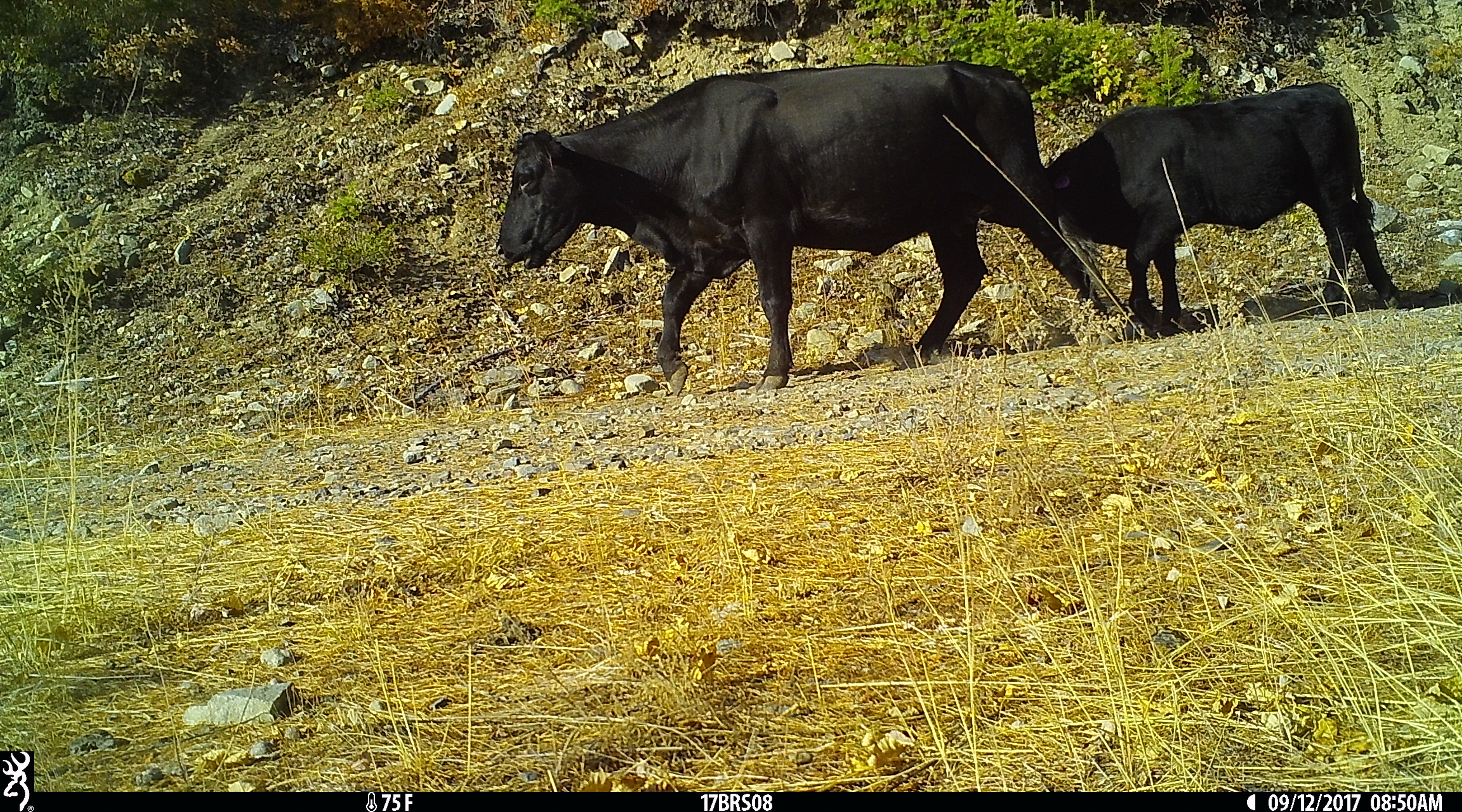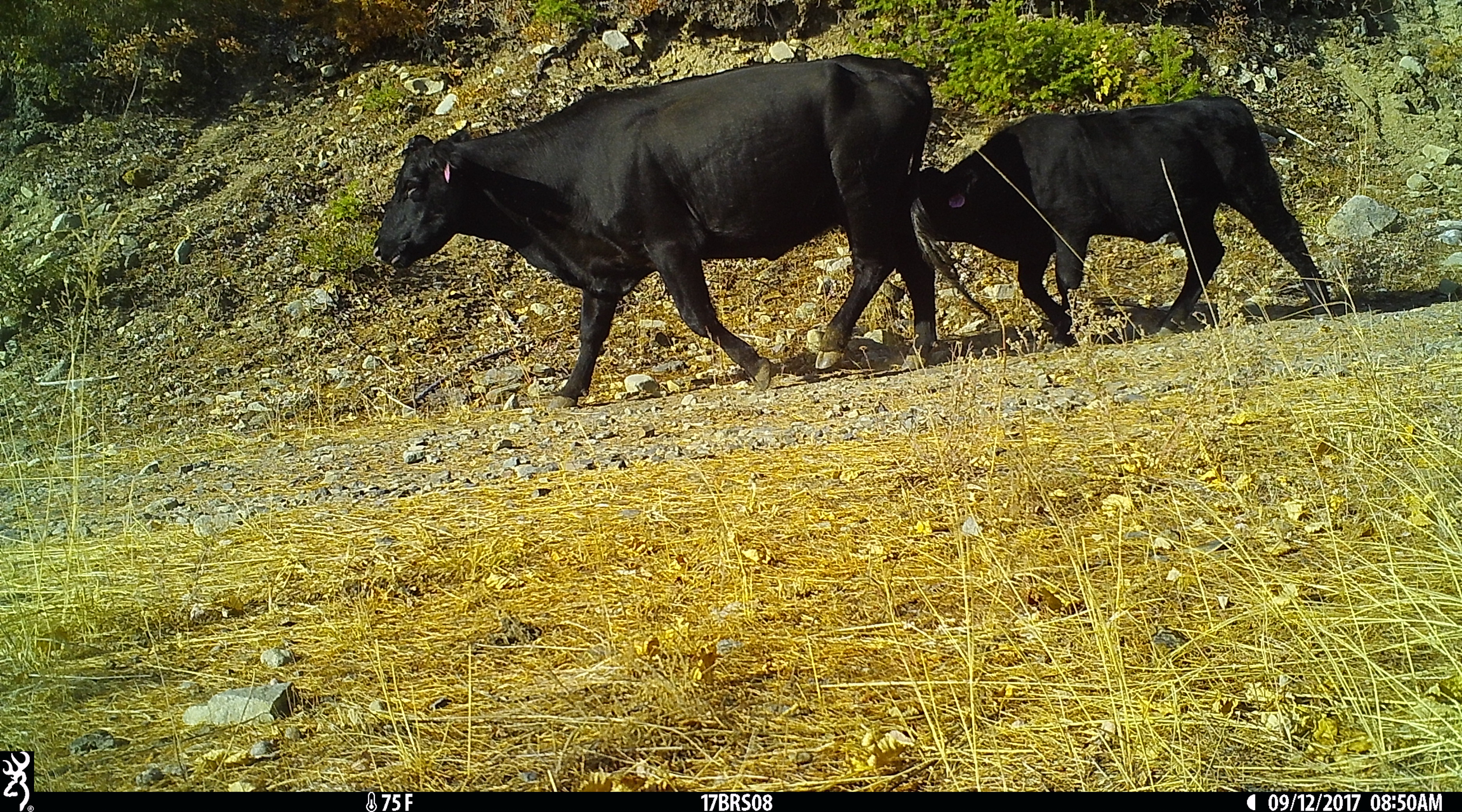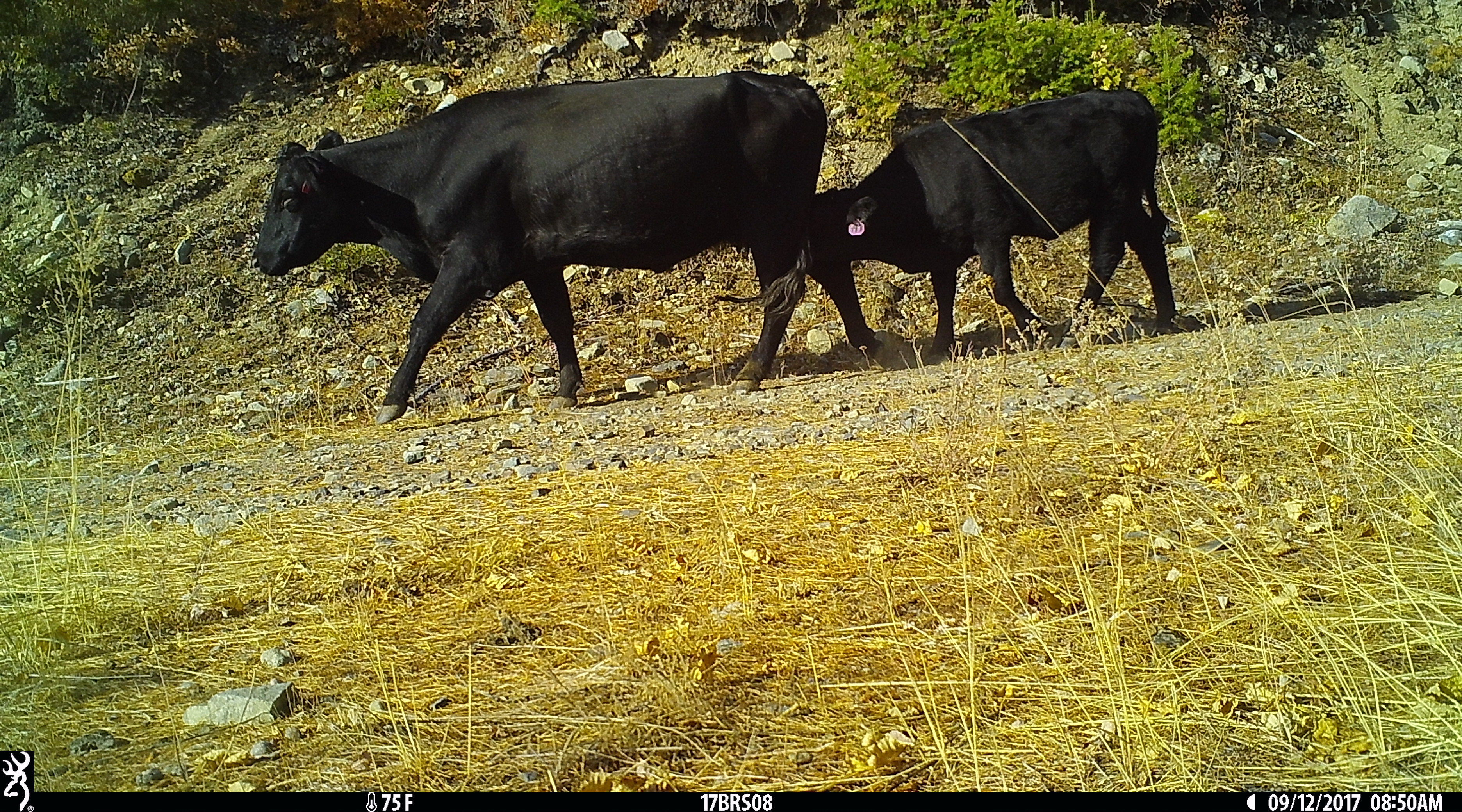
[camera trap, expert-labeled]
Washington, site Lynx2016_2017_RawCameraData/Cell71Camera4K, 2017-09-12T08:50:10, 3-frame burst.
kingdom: Animalia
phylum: Chordata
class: Mammalia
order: Artiodactyla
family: Bovidae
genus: Bos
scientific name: Bos taurus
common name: domestic cattle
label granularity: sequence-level